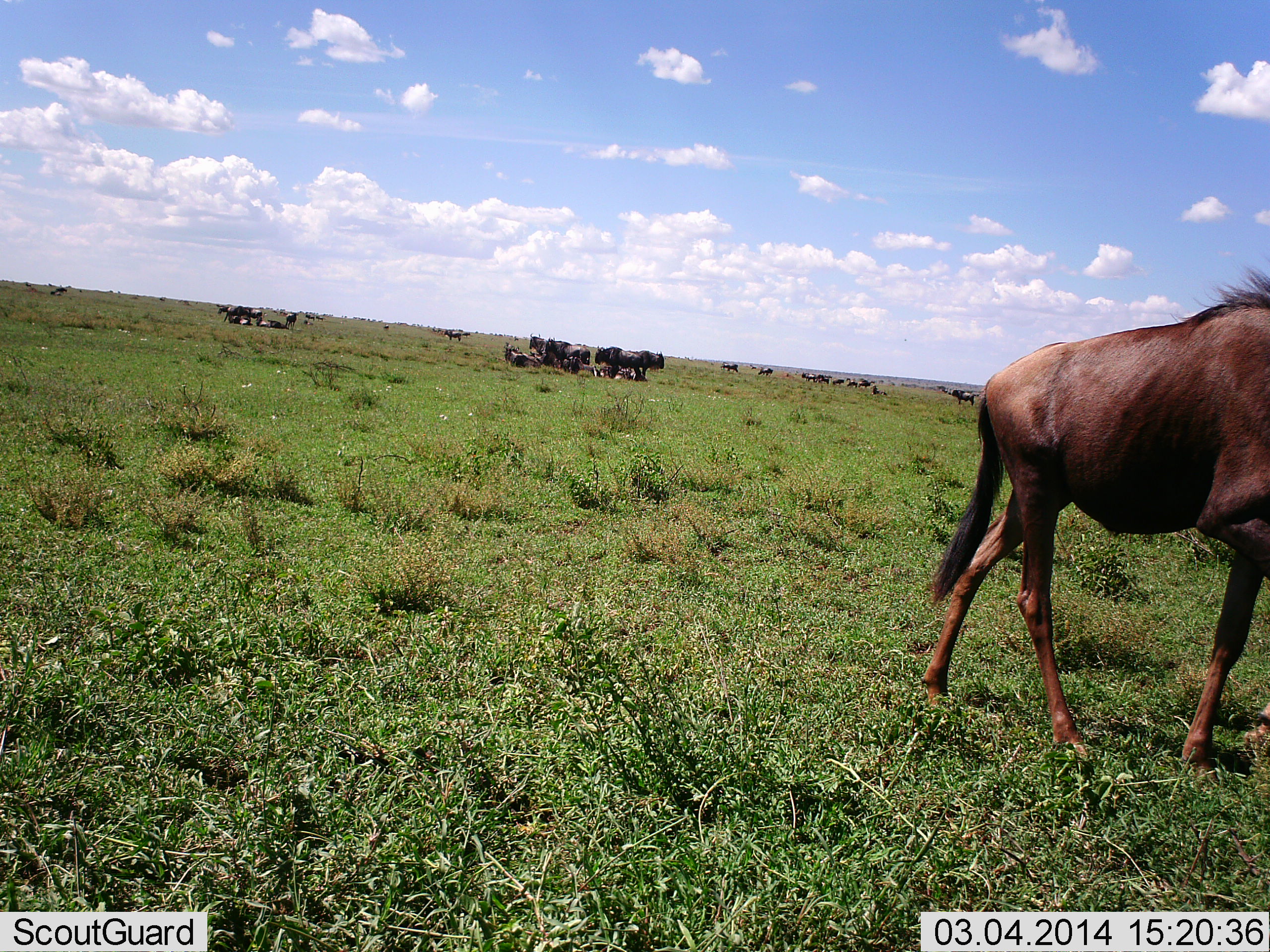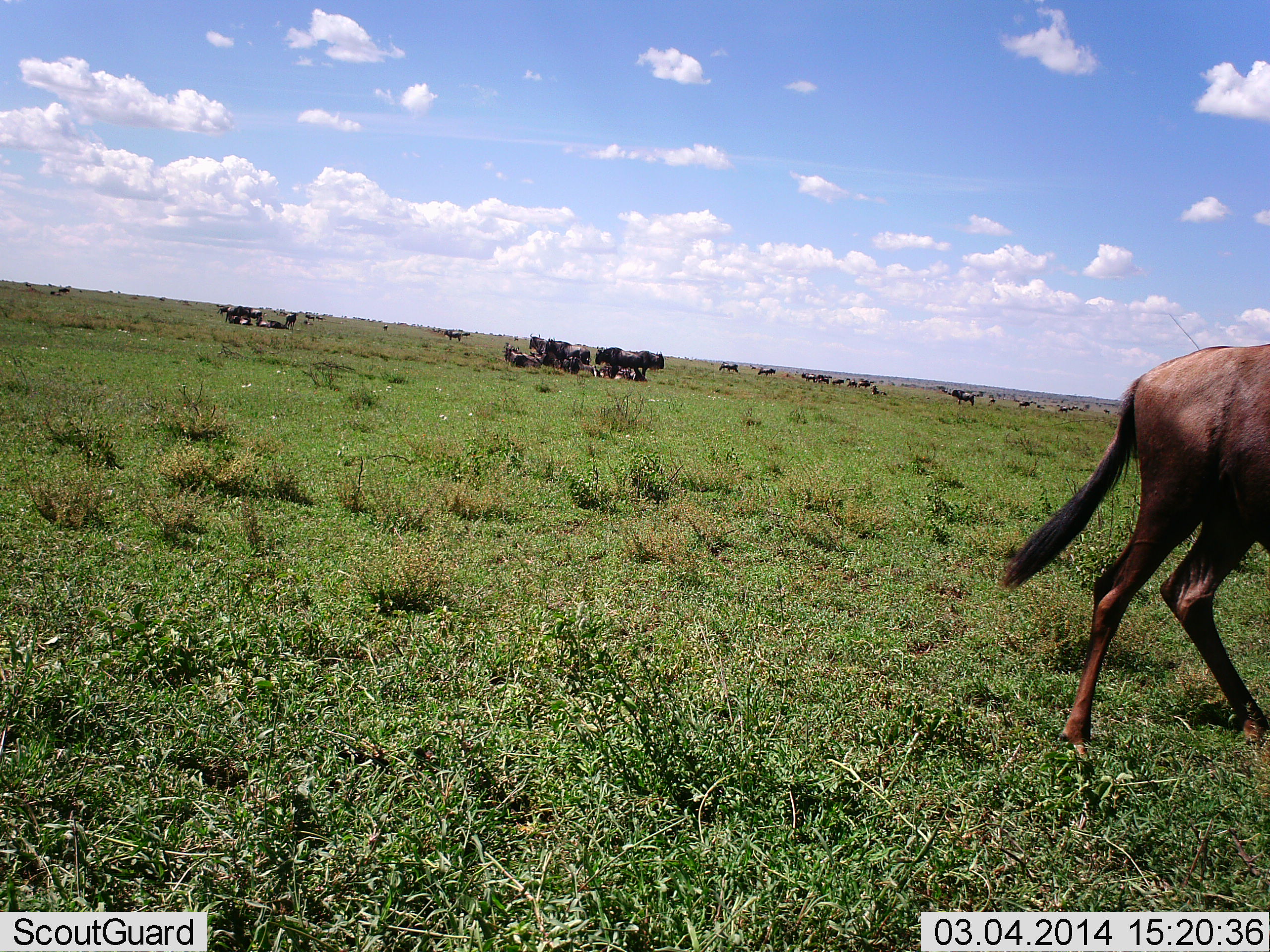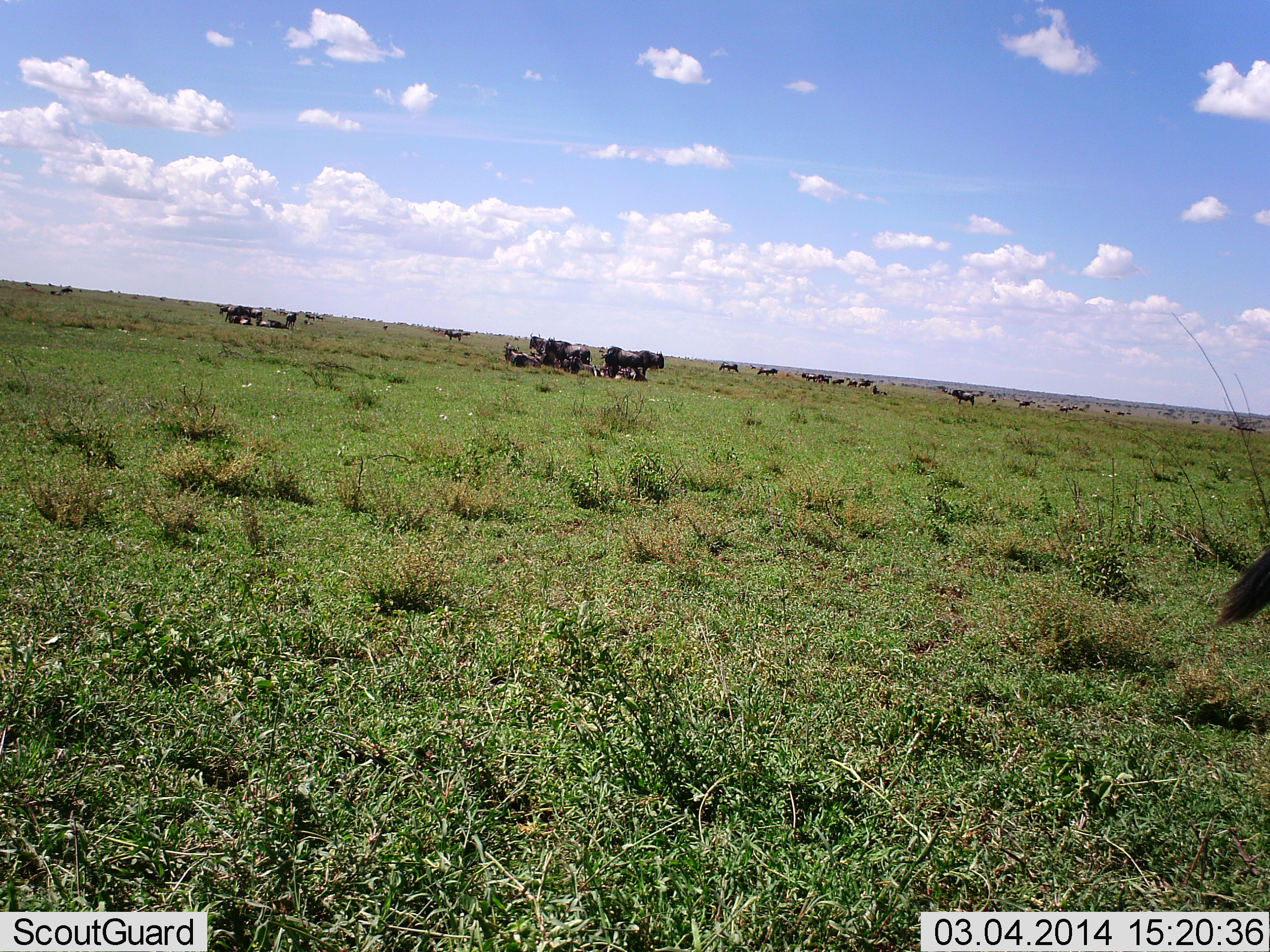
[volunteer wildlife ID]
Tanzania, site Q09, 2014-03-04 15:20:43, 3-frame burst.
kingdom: Animalia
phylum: Chordata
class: Mammalia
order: Artiodactyla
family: Bovidae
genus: Connochaetes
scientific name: Connochaetes taurinus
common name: blue wildebeest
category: wildebeest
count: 11-50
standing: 54%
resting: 46%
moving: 79%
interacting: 8%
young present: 0%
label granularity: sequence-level